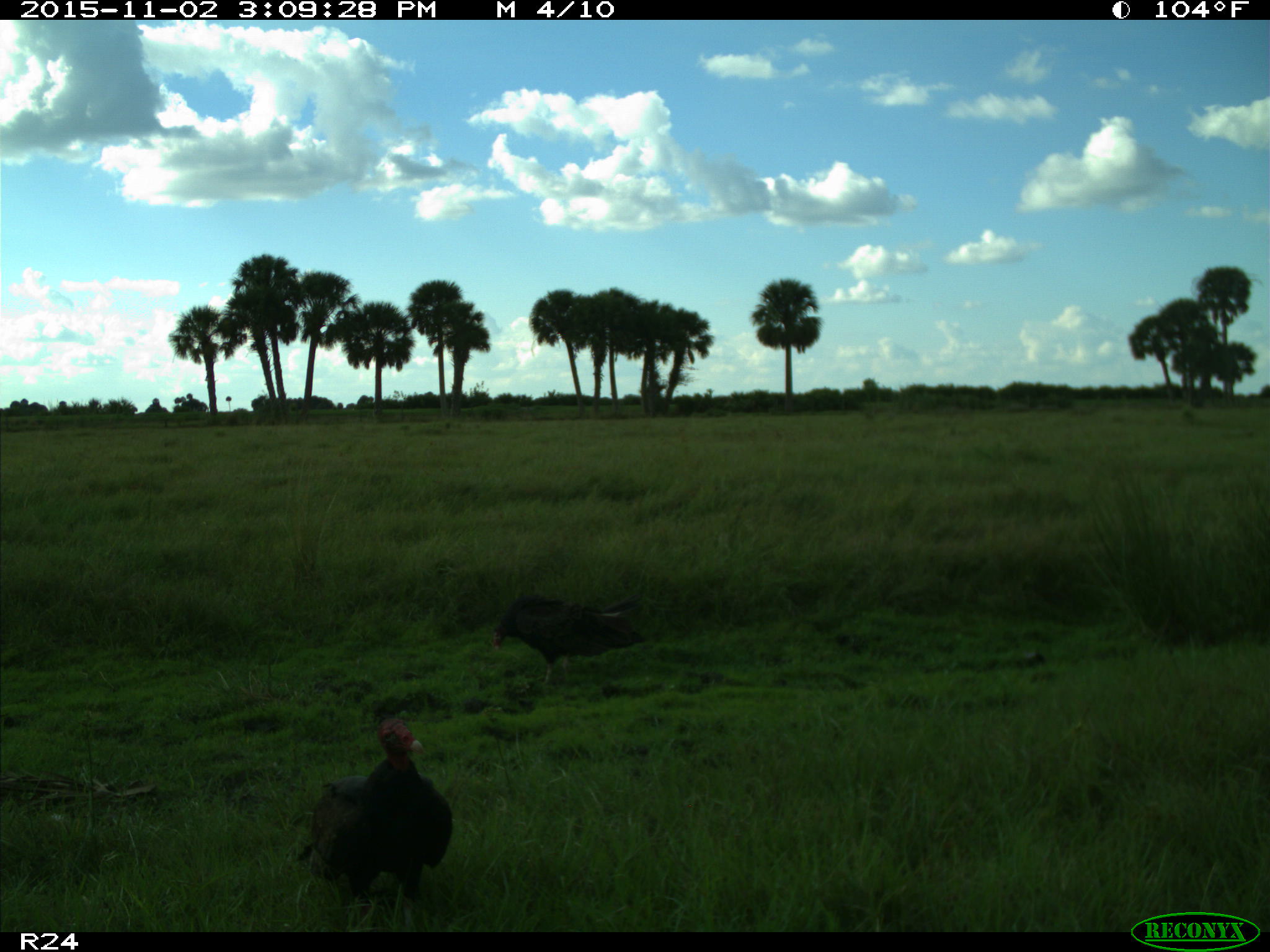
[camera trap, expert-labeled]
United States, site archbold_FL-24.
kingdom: Animalia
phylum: Chordata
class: Aves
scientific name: Aves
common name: birds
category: unidentified bird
Unidentified bird (birds) (Aves).